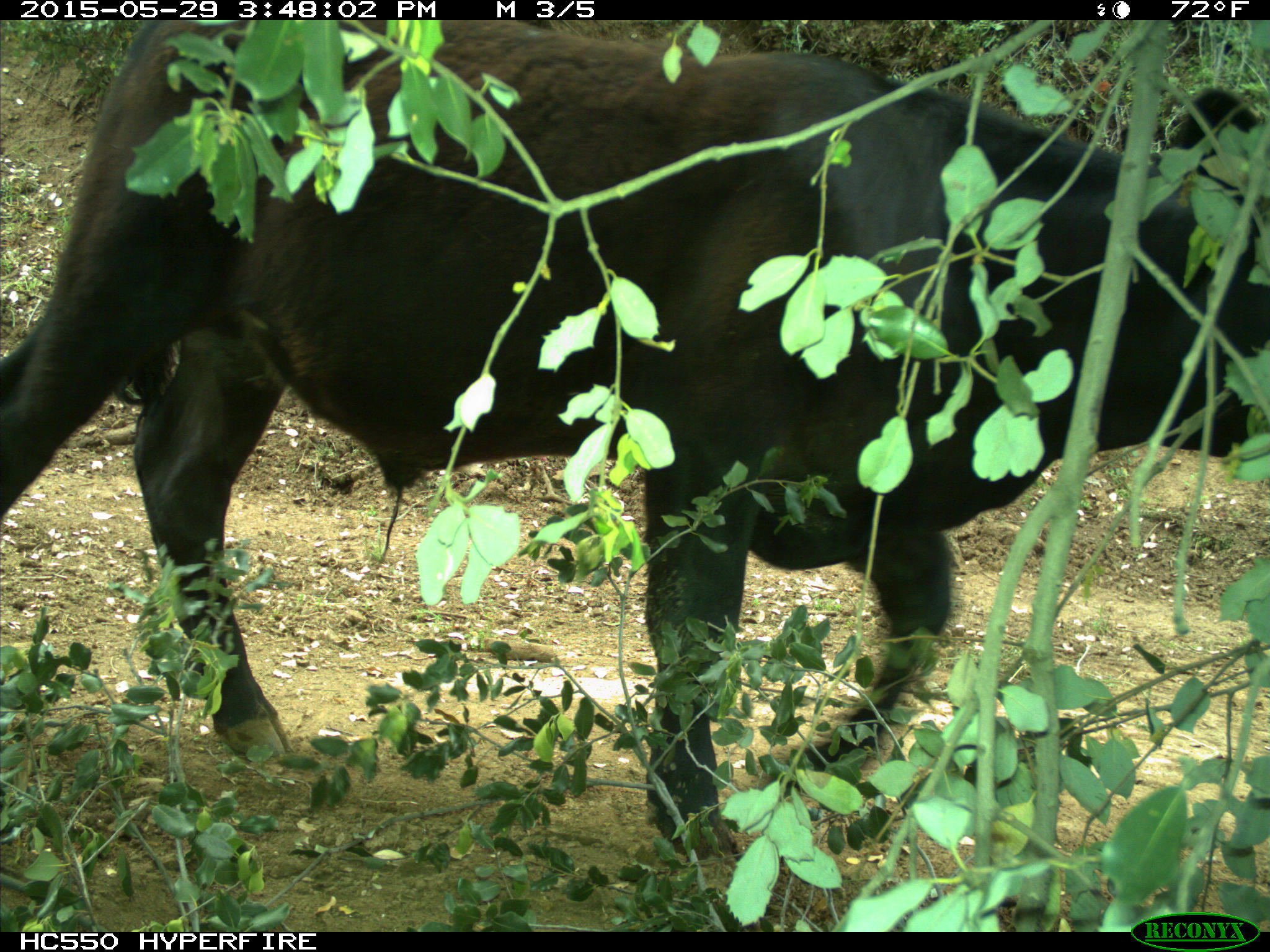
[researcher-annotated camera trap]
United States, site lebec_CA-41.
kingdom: Animalia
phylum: Chordata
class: Mammalia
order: Artiodactyla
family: Bovidae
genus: Bos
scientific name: Bos taurus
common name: domestic cow